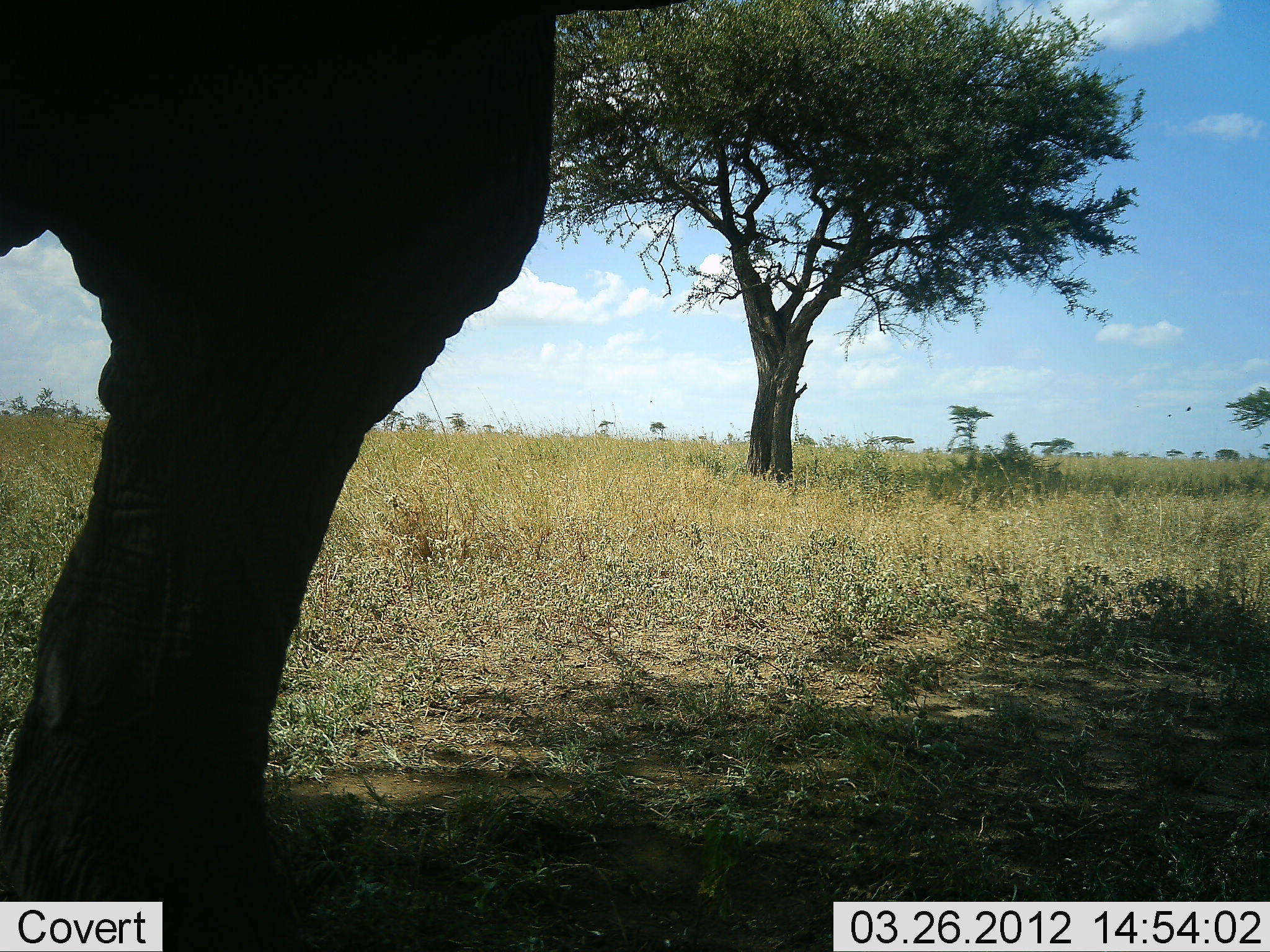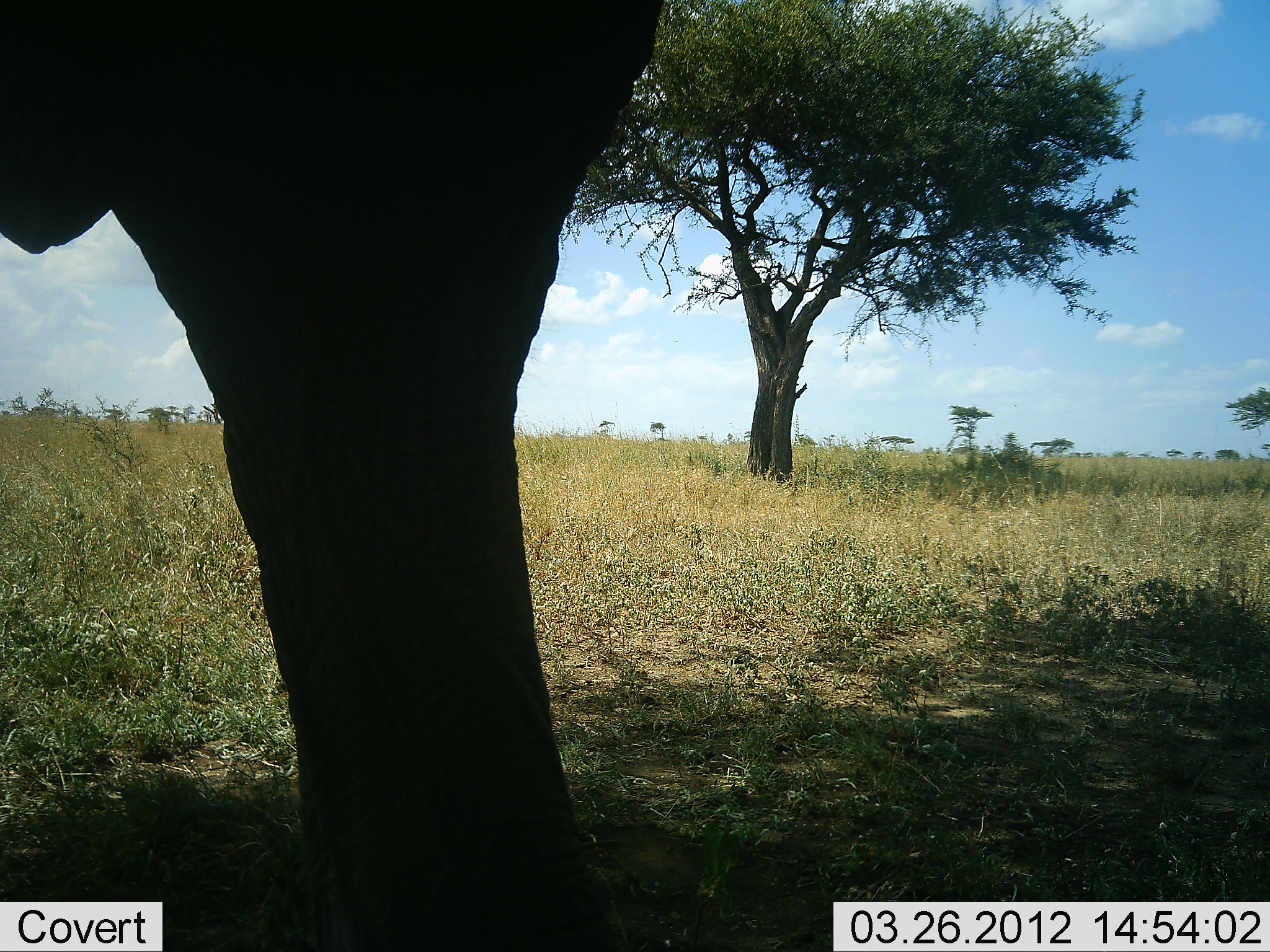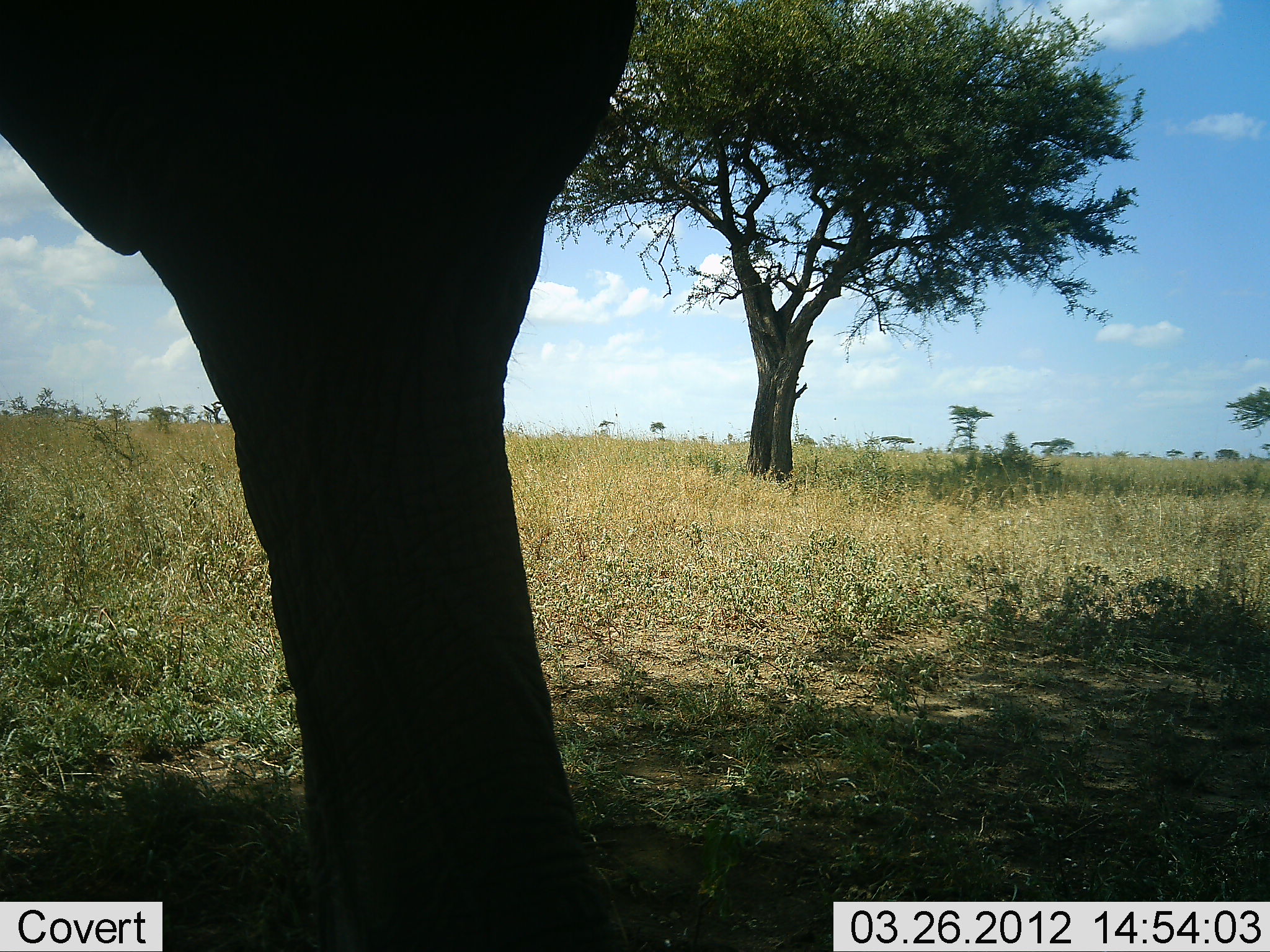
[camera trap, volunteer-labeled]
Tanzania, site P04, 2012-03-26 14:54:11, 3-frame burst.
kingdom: Animalia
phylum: Chordata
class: Mammalia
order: Proboscidea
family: Elephantidae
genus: Loxodonta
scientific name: Loxodonta africana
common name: african bush elephant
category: elephant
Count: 1.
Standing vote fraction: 47%.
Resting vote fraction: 0%.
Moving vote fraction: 47%.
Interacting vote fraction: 0%.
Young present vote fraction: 0%.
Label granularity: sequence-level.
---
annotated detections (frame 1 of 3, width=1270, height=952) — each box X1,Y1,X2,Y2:
animal: 1,0,673,952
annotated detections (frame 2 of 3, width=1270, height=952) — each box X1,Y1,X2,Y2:
animal: 1,0,674,952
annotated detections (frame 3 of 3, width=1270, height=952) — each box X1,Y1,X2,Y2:
animal: 0,1,642,951